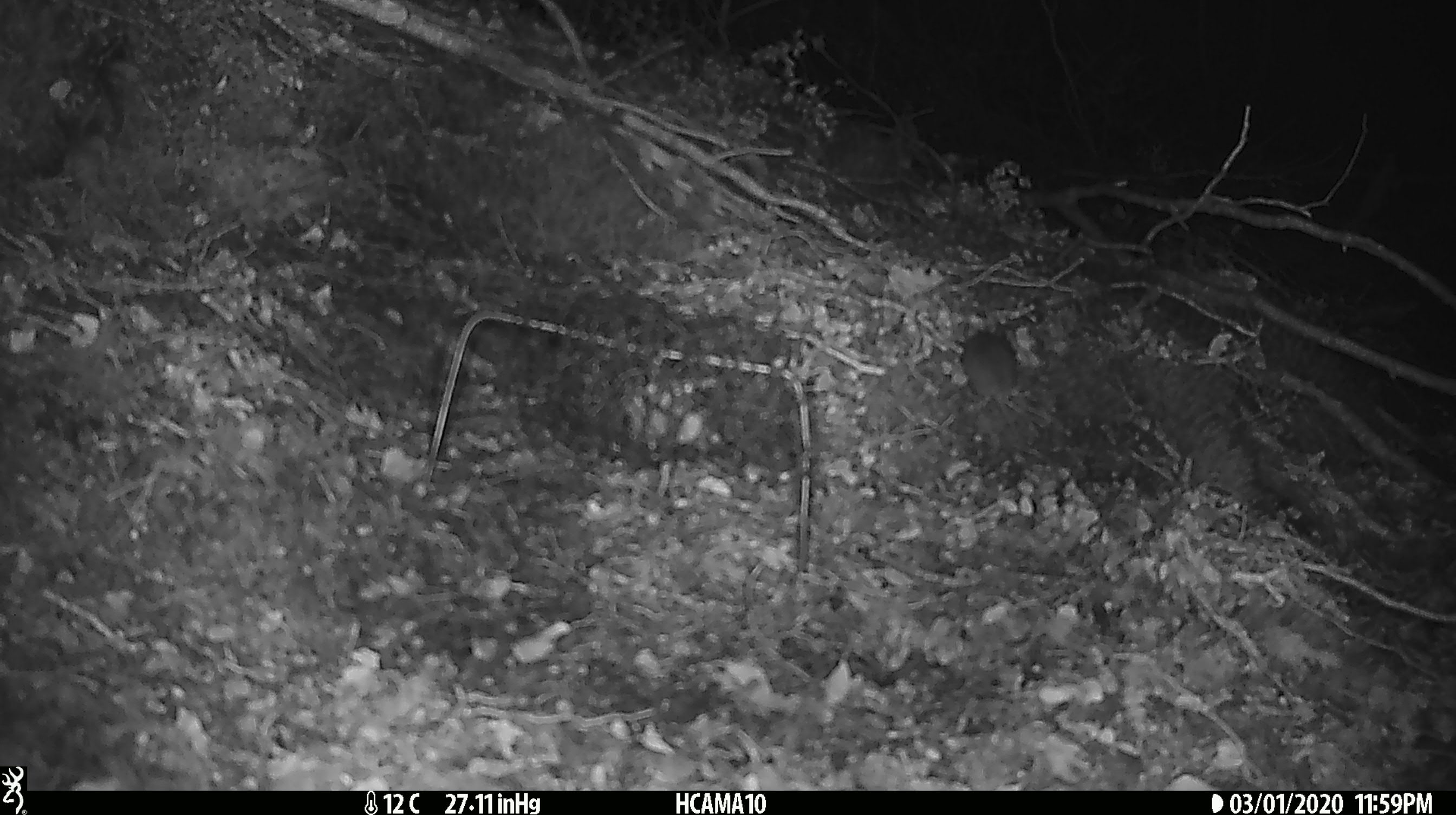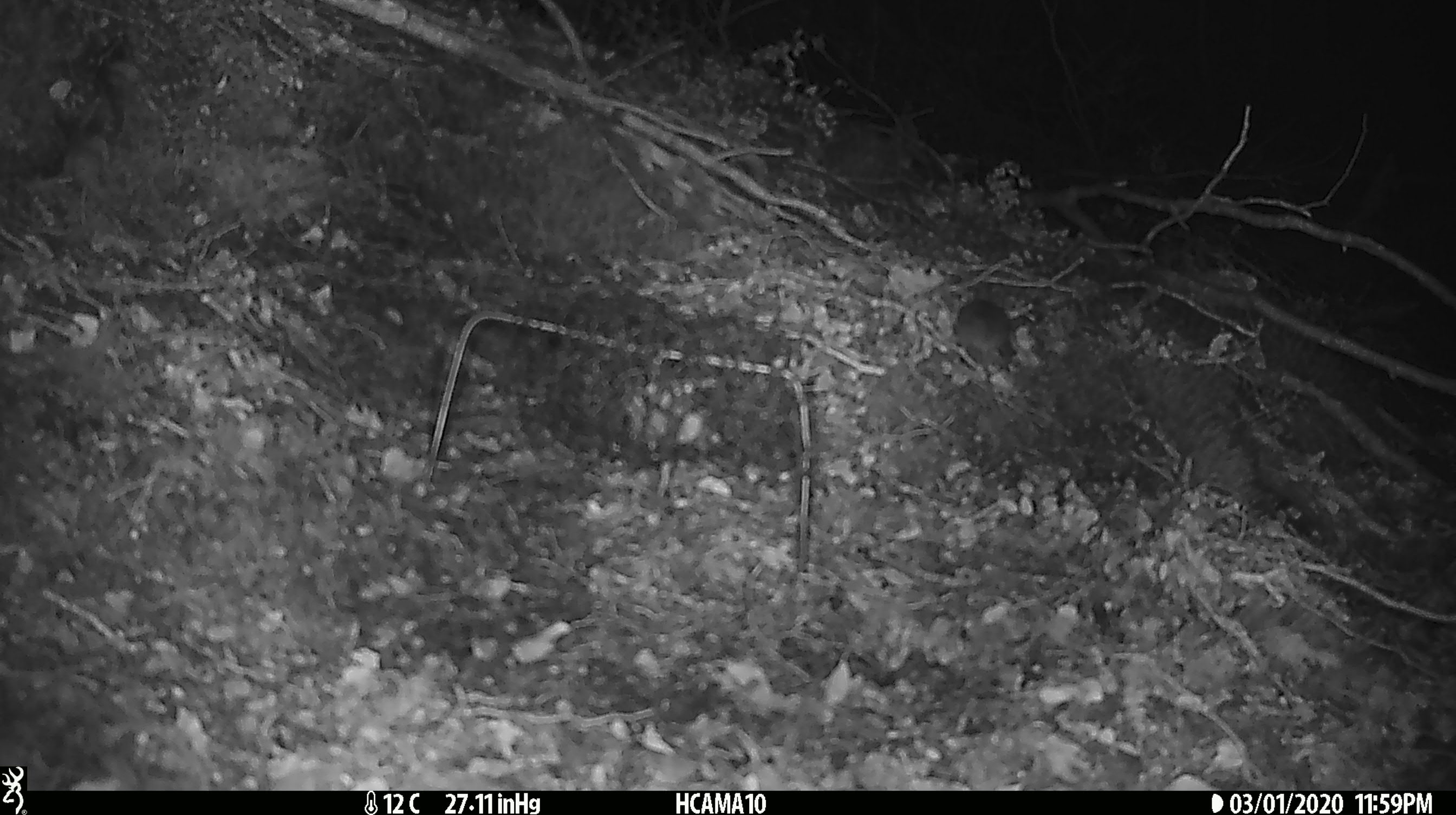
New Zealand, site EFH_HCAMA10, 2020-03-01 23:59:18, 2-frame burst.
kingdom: Animalia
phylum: Chordata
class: Mammalia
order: Rodentia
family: Muridae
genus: Mus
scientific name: Mus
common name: mouse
Mouse (Mus).